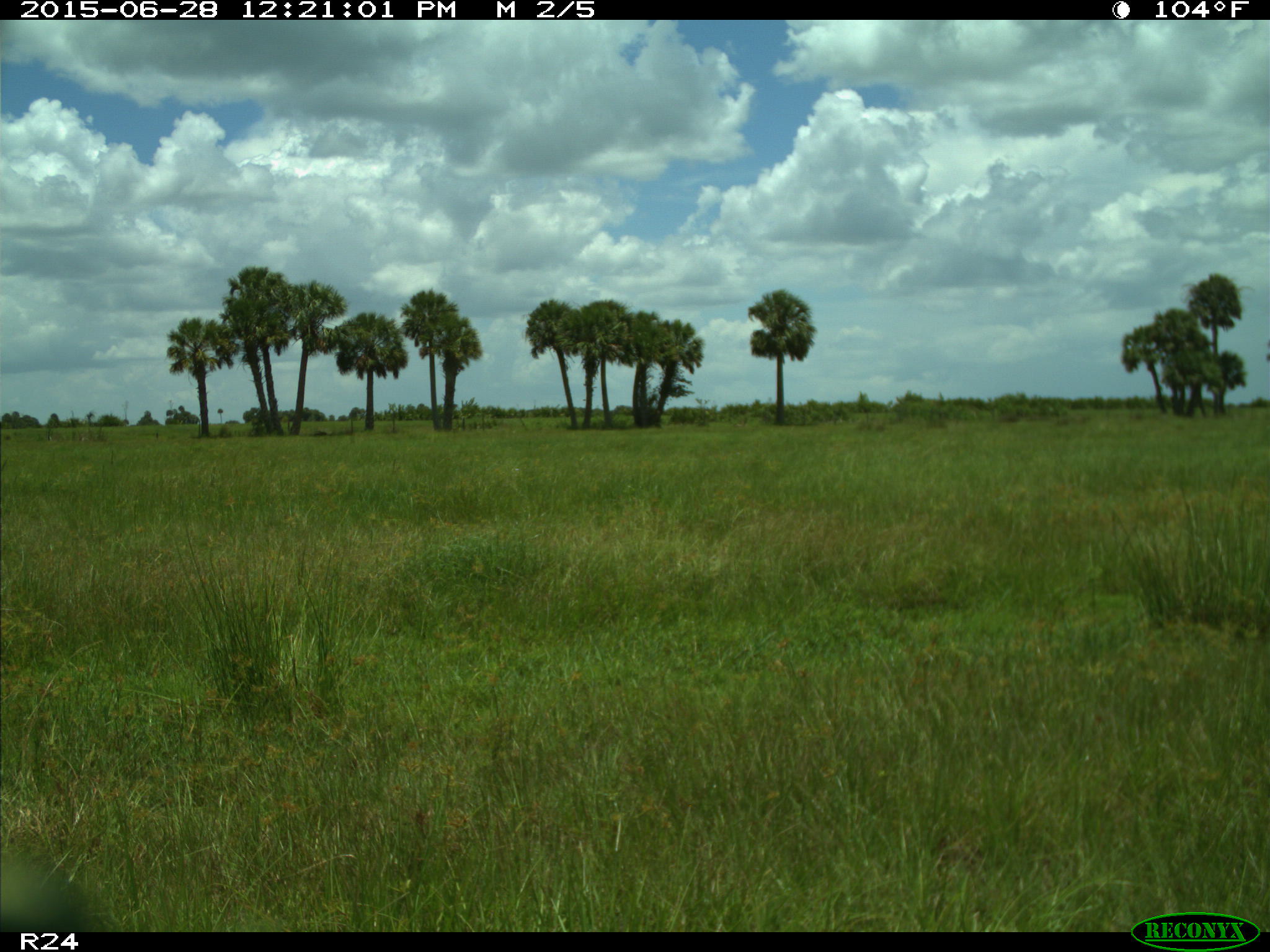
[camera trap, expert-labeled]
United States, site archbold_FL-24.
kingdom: Animalia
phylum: Chordata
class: Mammalia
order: Artiodactyla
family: Bovidae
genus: Bos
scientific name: Bos taurus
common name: domestic cow